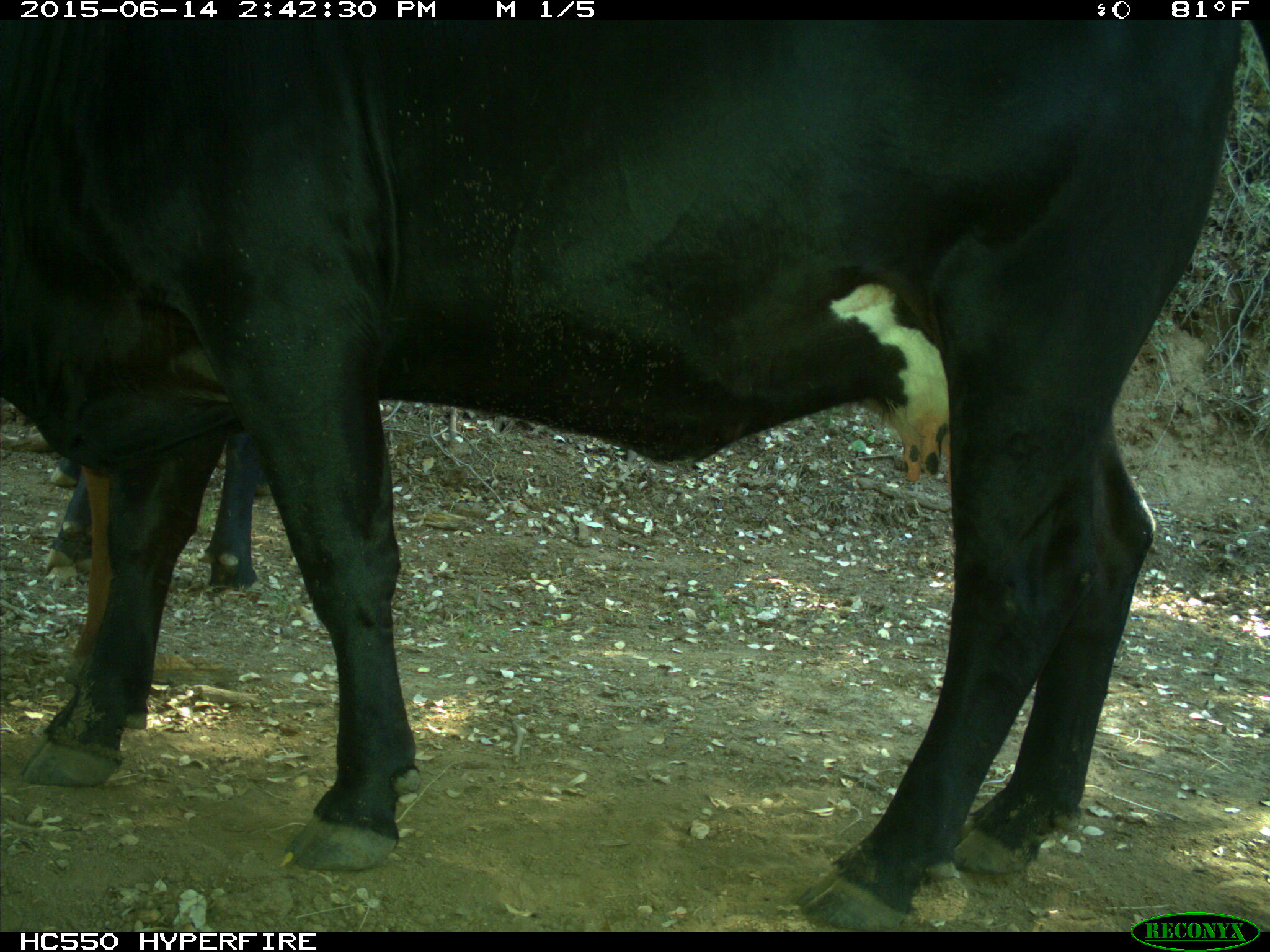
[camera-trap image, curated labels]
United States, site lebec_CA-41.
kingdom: Animalia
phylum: Chordata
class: Mammalia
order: Artiodactyla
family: Bovidae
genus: Bos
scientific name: Bos taurus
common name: domestic cow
Bos taurus (domestic cow).